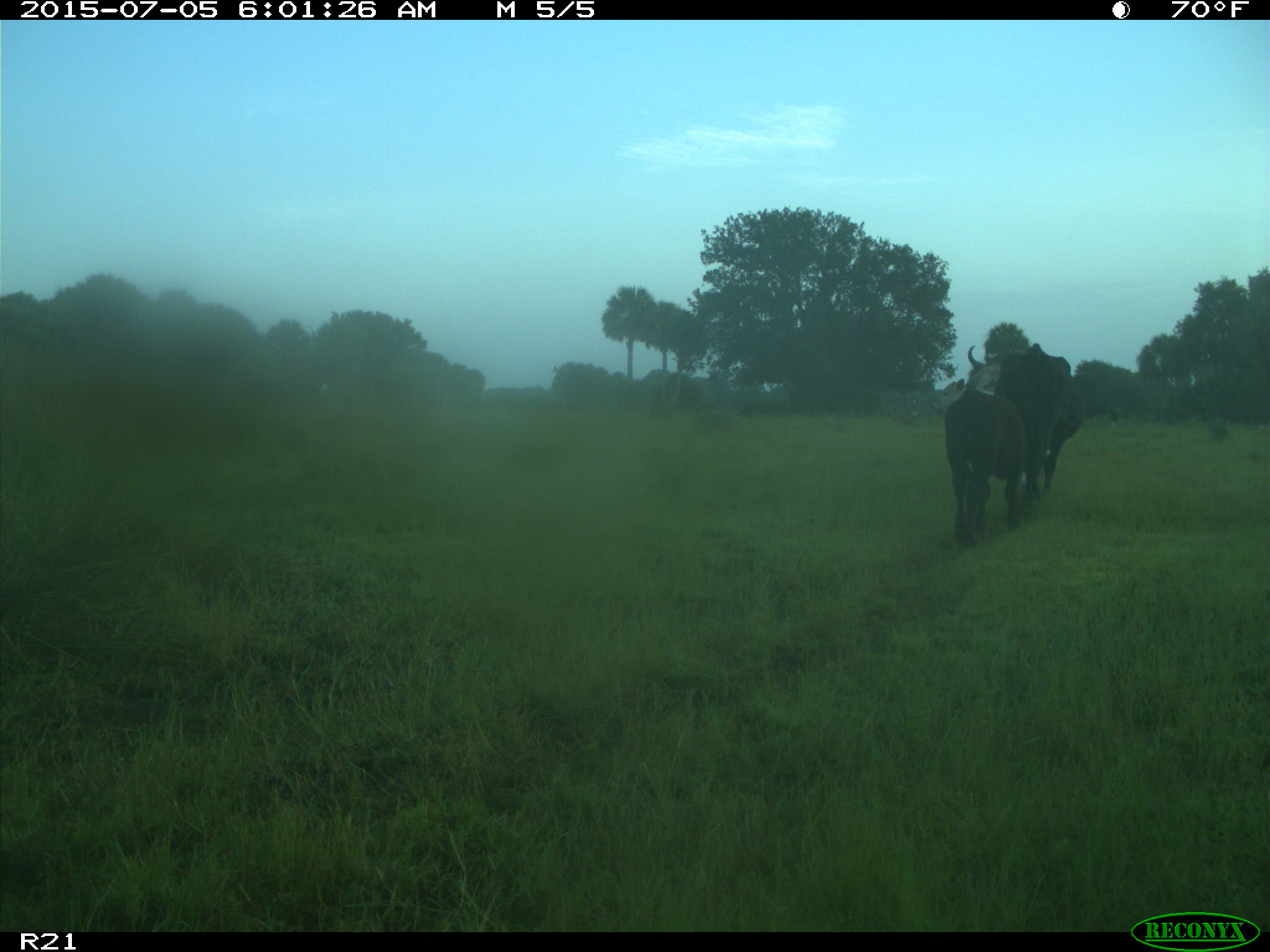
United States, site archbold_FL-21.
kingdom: Animalia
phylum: Chordata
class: Mammalia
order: Artiodactyla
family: Bovidae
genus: Bos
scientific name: Bos taurus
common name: domestic cow